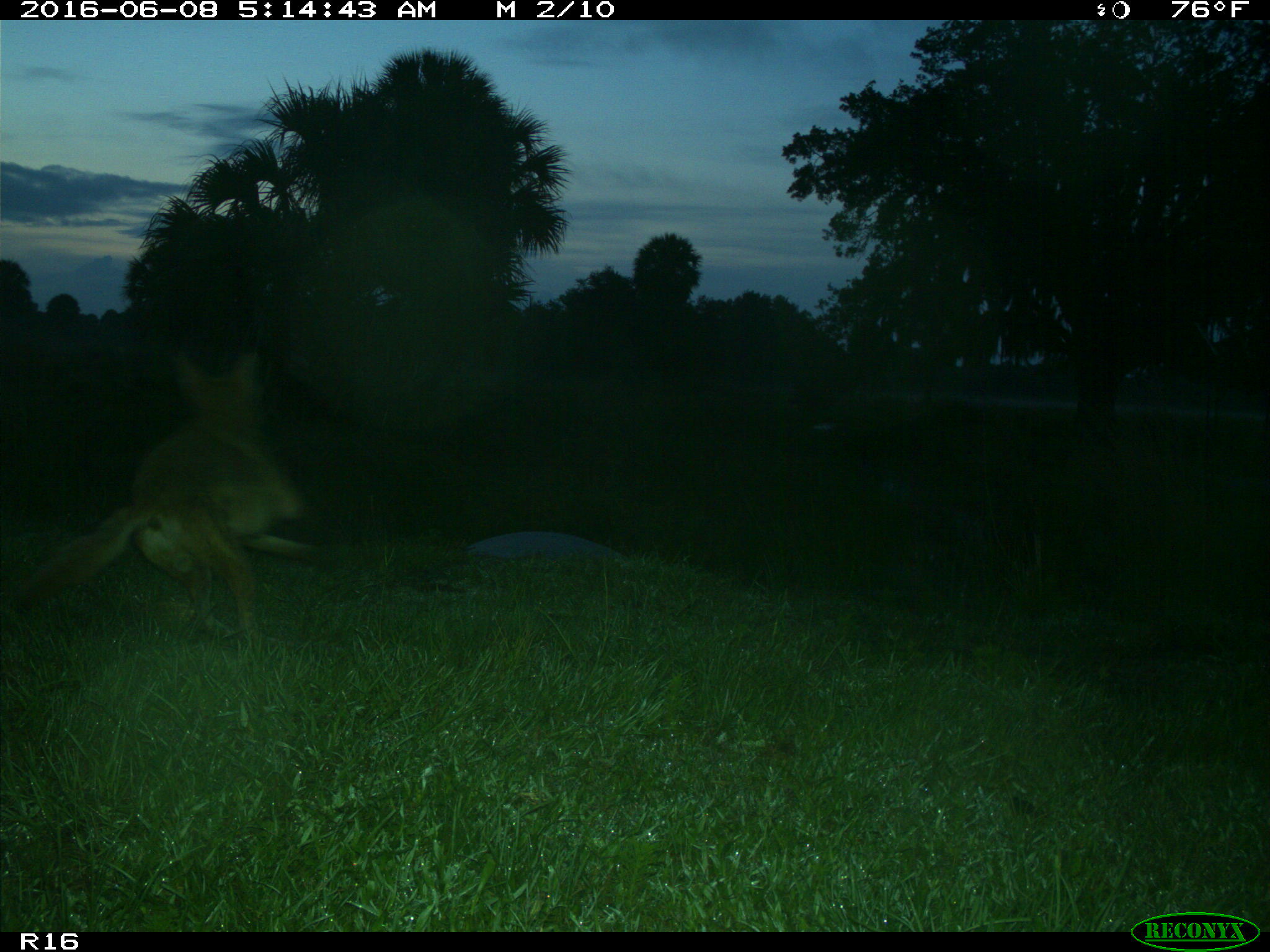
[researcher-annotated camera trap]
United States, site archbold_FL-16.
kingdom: Animalia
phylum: Chordata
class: Mammalia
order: Carnivora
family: Canidae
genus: Canis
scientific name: Canis latrans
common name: coyote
Canis latrans (coyote).